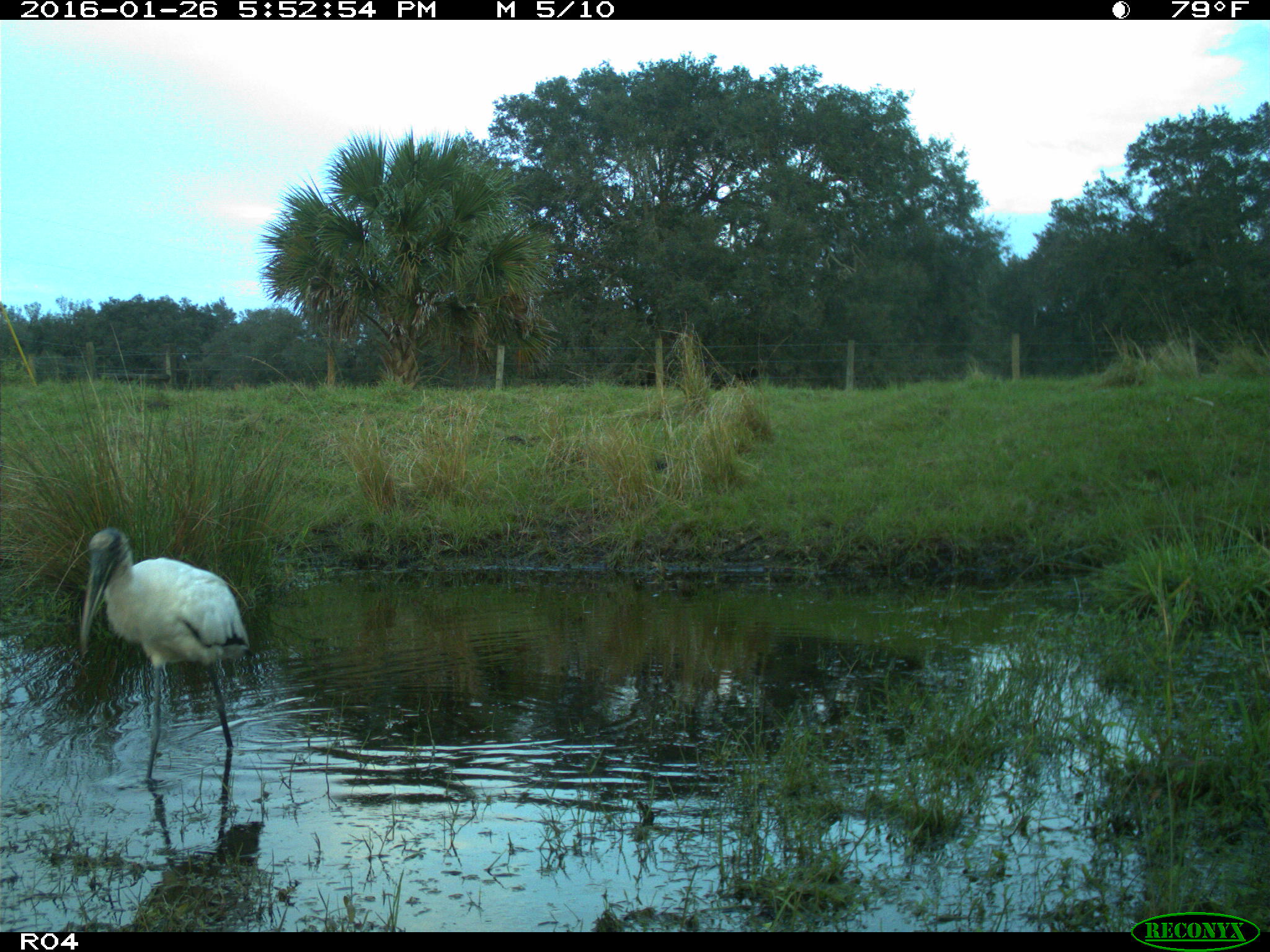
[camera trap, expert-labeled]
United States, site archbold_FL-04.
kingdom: Animalia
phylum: Chordata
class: Aves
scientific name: Aves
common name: birds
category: unidentified bird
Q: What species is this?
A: Unidentified bird (birds) (Aves).